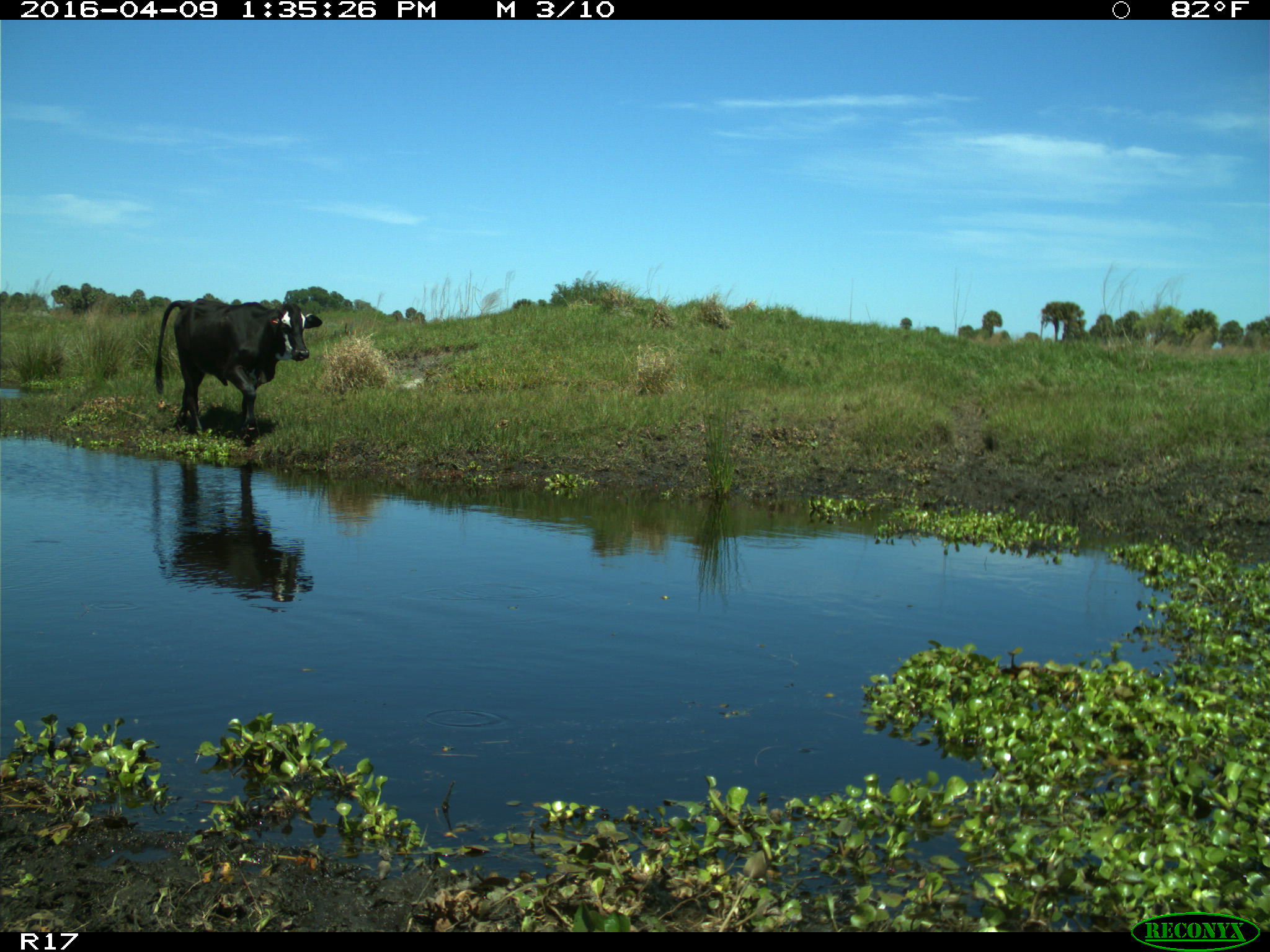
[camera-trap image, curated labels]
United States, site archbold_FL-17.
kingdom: Animalia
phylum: Chordata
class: Mammalia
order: Artiodactyla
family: Bovidae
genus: Bos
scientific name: Bos taurus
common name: domestic cow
Bos taurus (domestic cow).